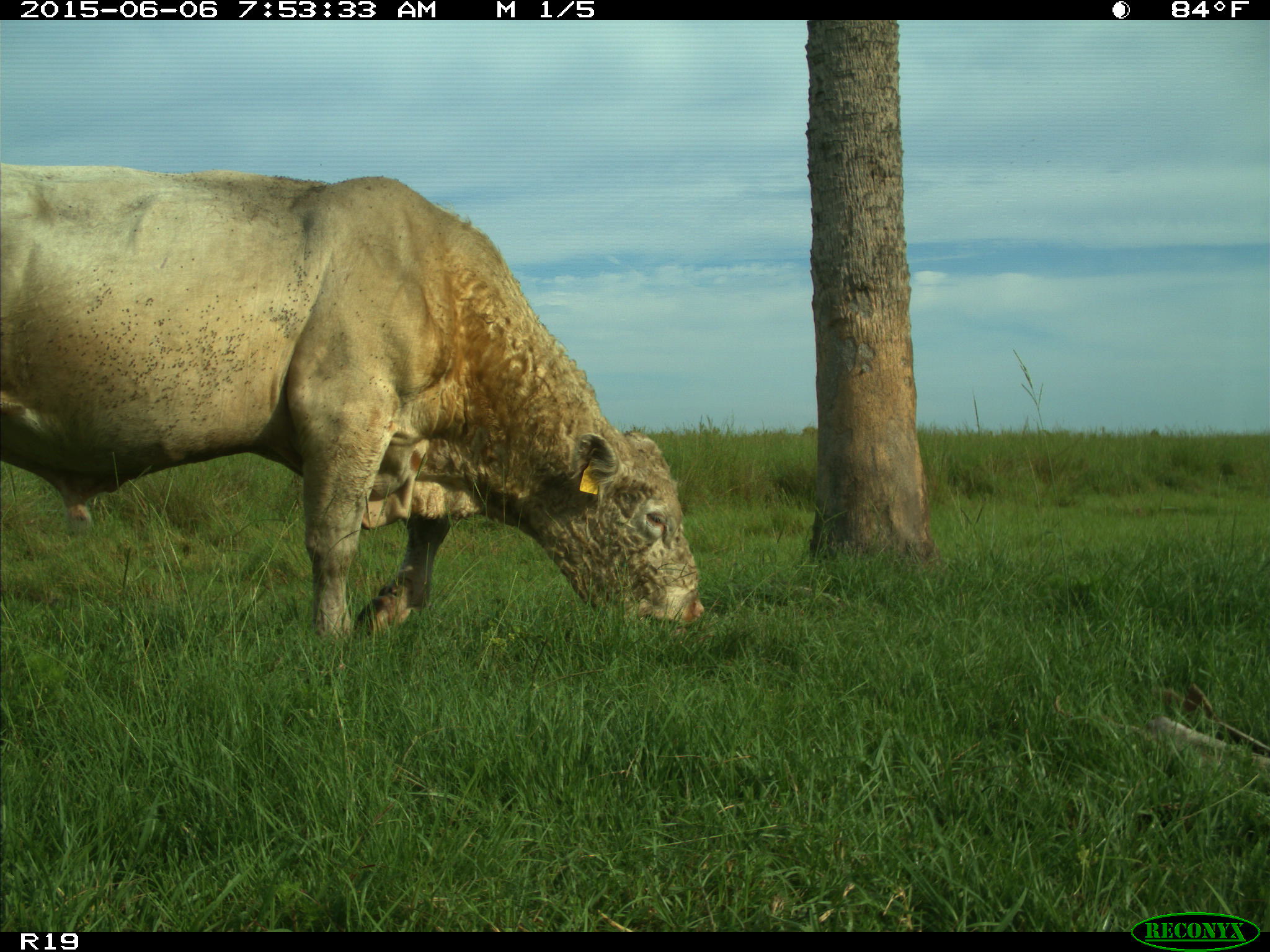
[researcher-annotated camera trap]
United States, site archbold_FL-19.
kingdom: Animalia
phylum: Chordata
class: Mammalia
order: Artiodactyla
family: Bovidae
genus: Bos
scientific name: Bos taurus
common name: domestic cow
Bos taurus (domestic cow).